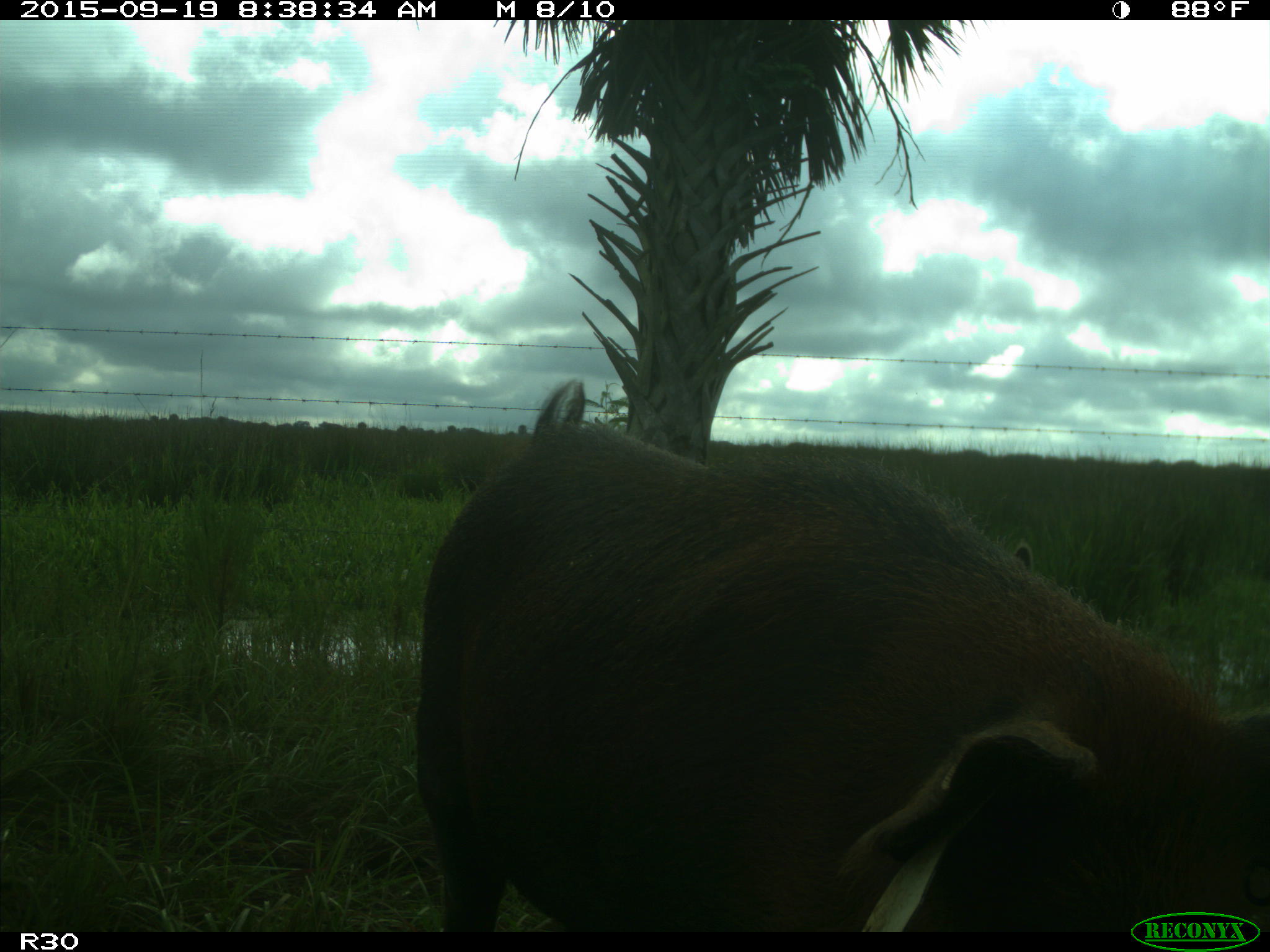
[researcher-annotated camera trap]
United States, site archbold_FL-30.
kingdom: Animalia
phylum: Chordata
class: Mammalia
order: Artiodactyla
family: Suidae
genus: Sus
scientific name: Sus scrofa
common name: wild boar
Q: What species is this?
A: Sus scrofa (wild boar).